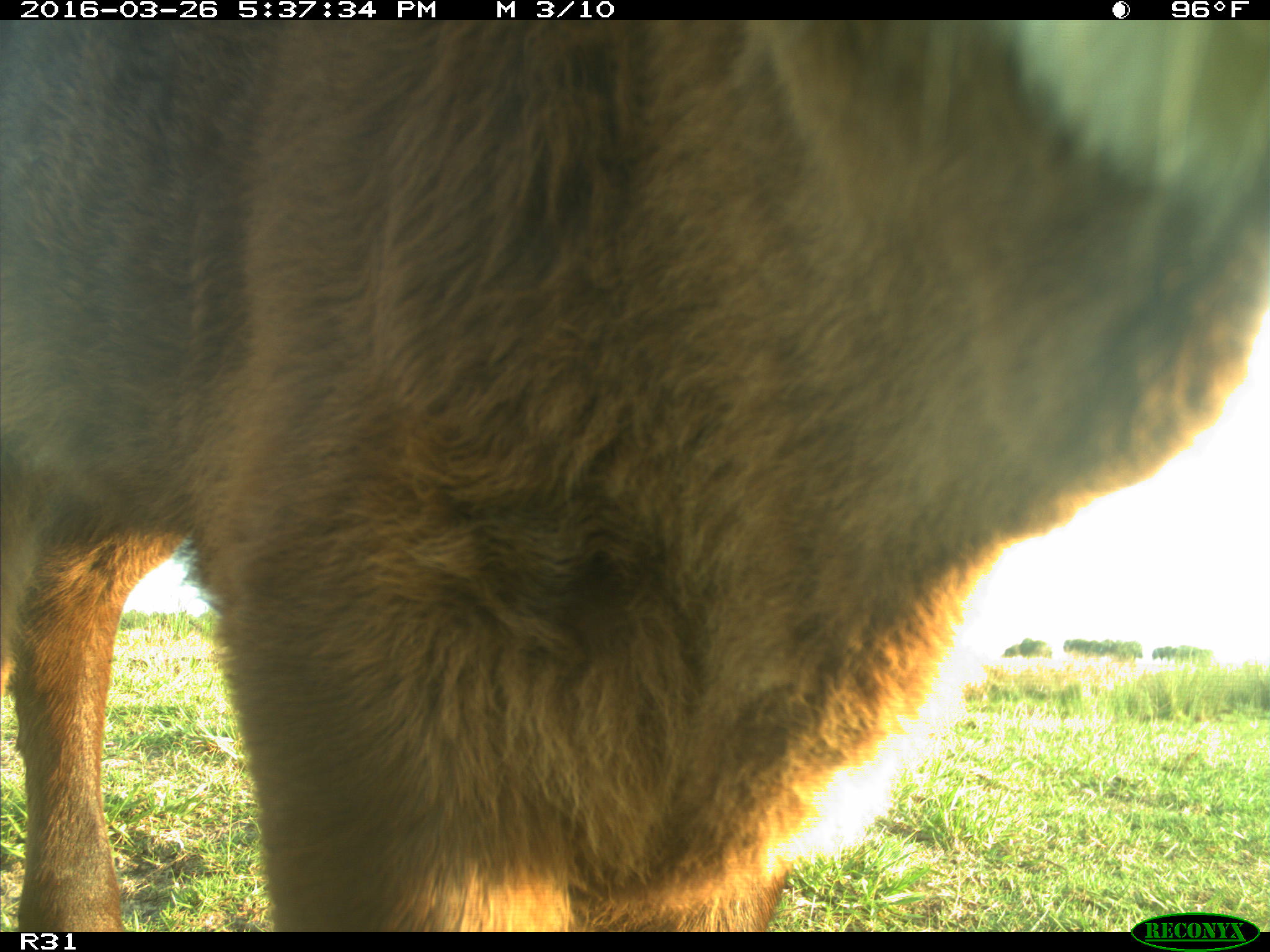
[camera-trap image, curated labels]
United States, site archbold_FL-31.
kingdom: Animalia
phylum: Chordata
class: Mammalia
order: Artiodactyla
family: Bovidae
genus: Bos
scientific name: Bos taurus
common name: domestic cow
Bos taurus (domestic cow).